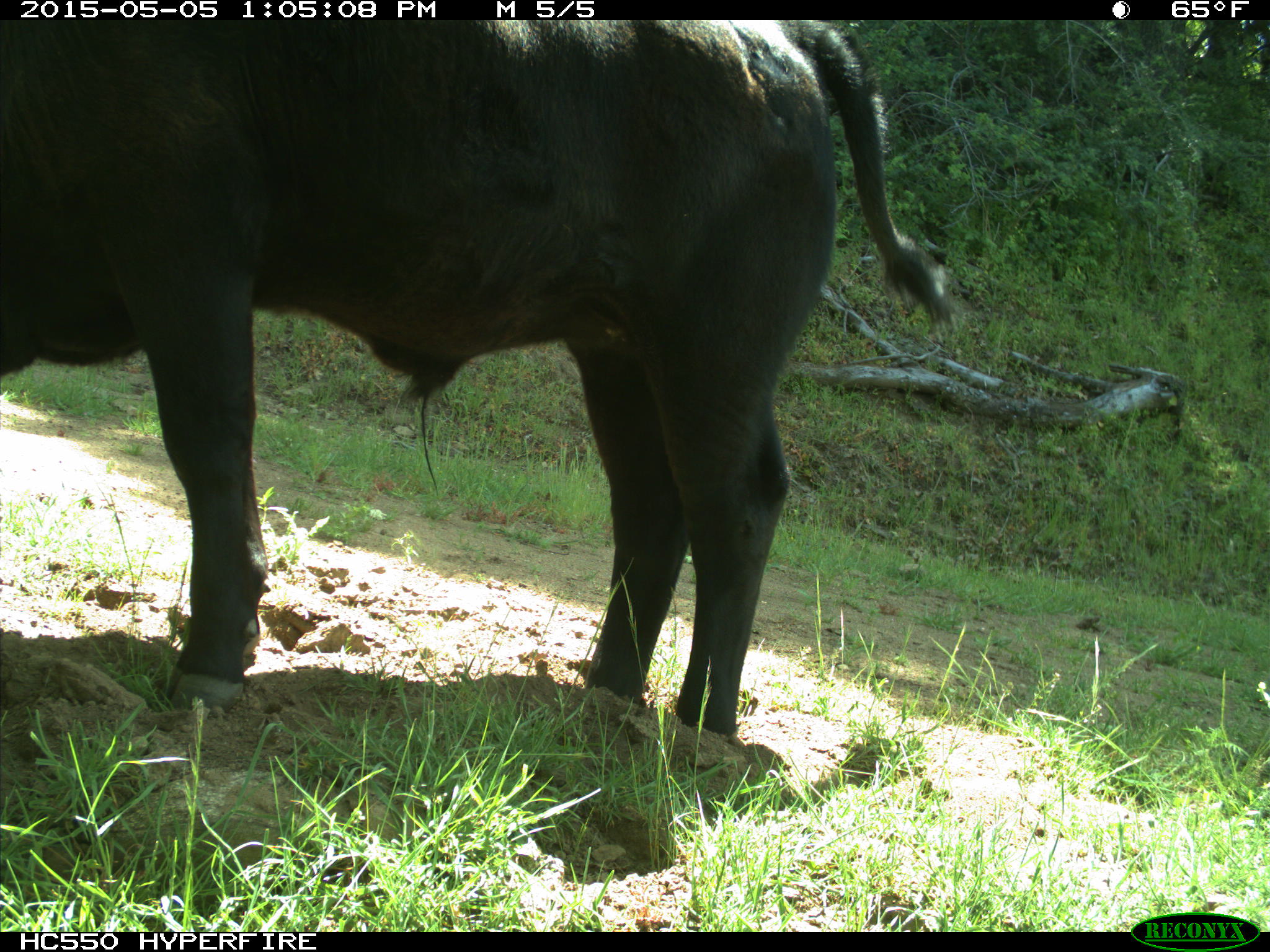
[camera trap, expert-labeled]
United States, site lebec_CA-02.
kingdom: Animalia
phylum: Chordata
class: Mammalia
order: Artiodactyla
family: Bovidae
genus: Bos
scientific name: Bos taurus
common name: domestic cow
Bos taurus (domestic cow).